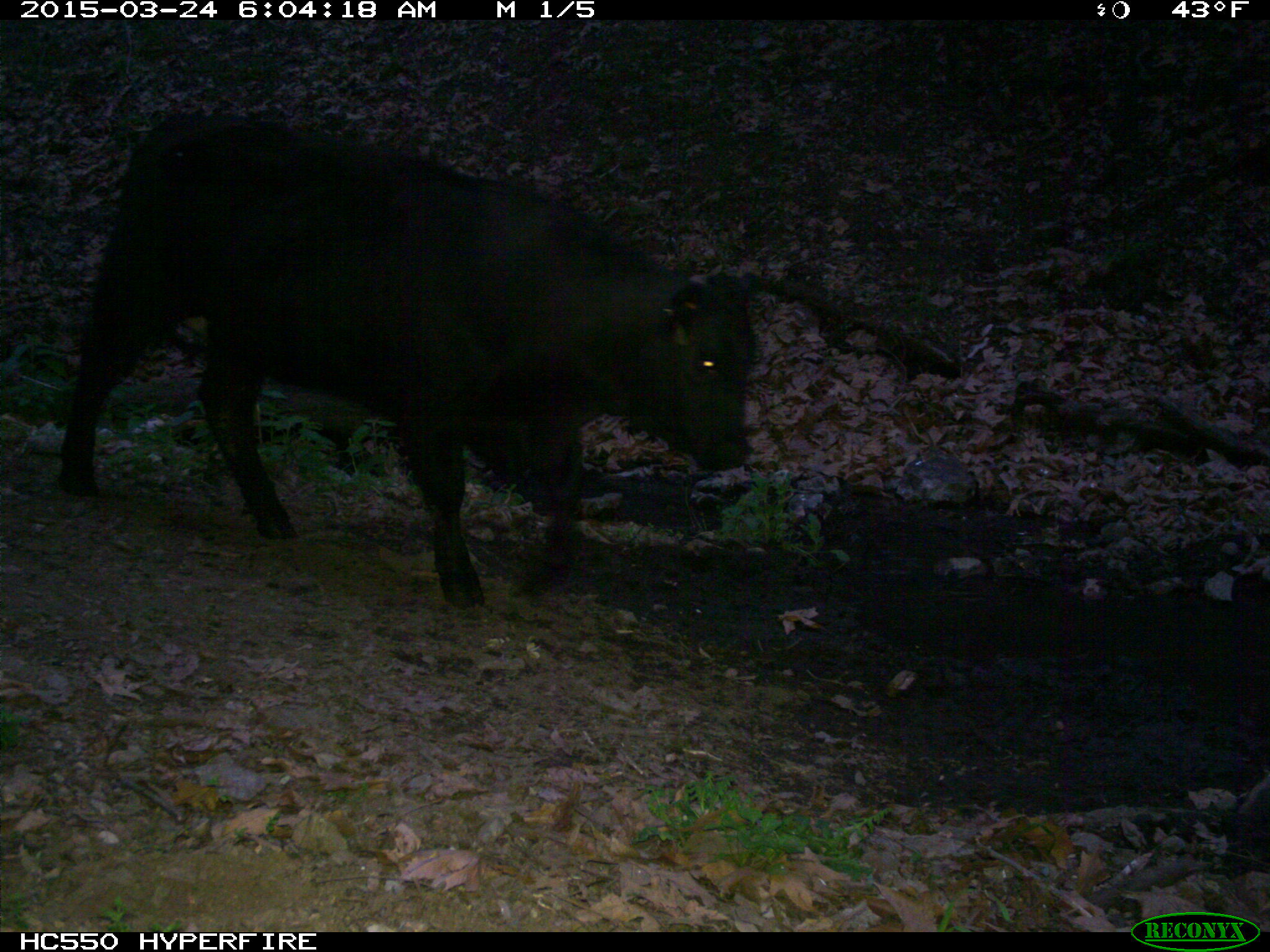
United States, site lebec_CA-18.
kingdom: Animalia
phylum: Chordata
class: Mammalia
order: Artiodactyla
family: Bovidae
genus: Bos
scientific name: Bos taurus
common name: domestic cow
Bos taurus (domestic cow).